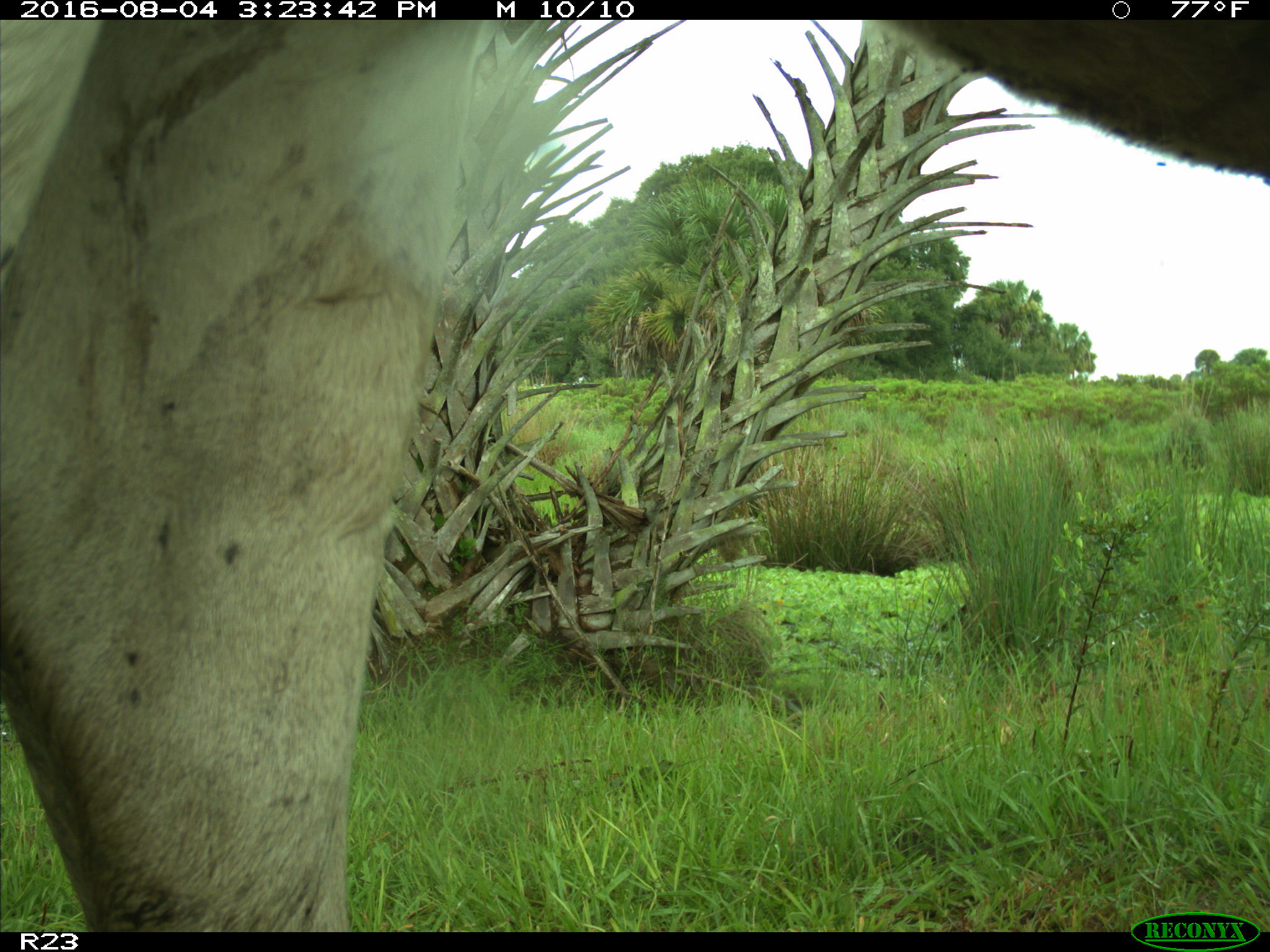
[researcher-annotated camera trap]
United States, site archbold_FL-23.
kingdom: Animalia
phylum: Chordata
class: Mammalia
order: Artiodactyla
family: Bovidae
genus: Bos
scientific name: Bos taurus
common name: domestic cow